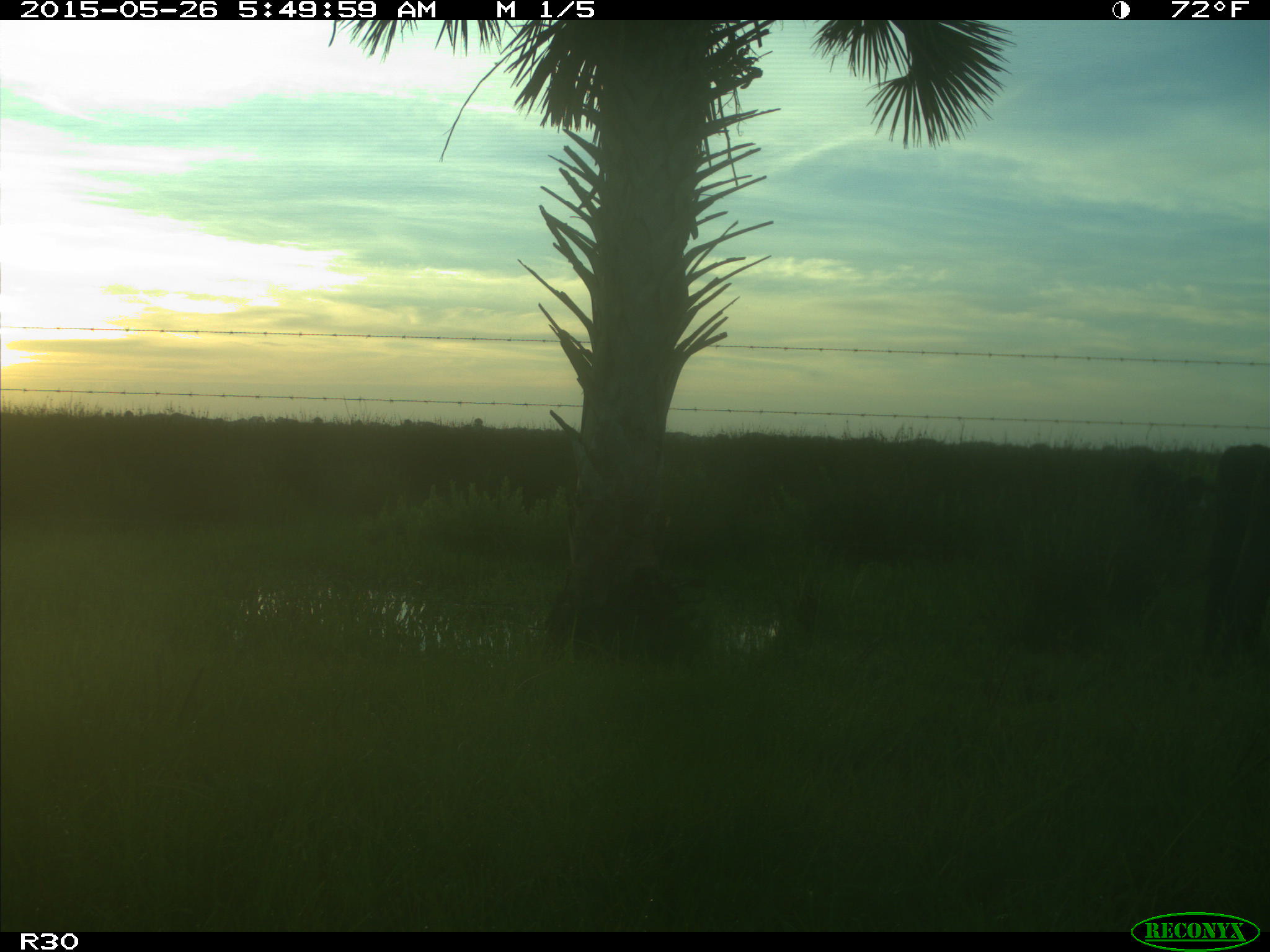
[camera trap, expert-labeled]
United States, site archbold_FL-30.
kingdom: Animalia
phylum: Chordata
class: Mammalia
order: Artiodactyla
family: Bovidae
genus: Bos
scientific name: Bos taurus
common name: domestic cow